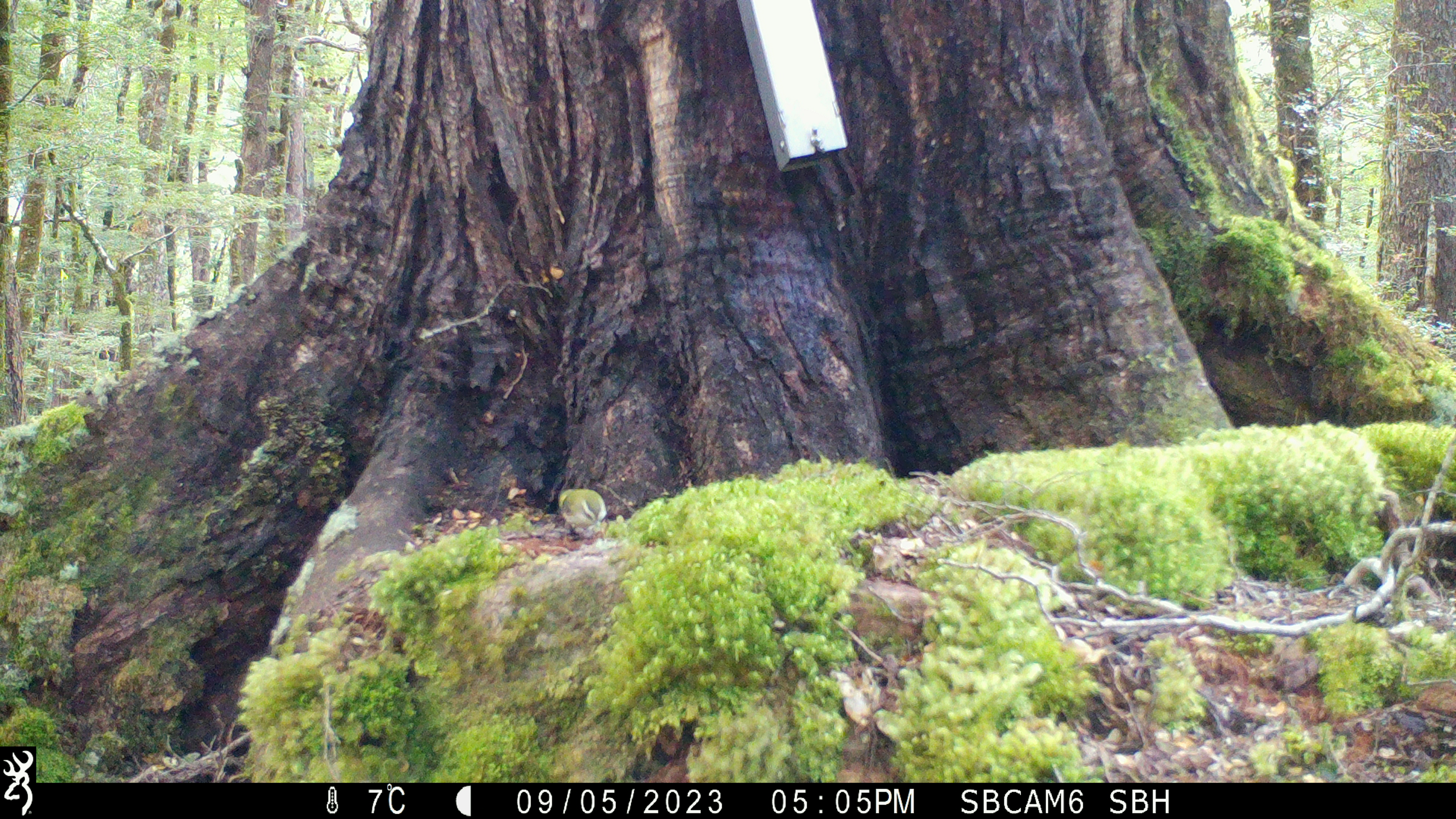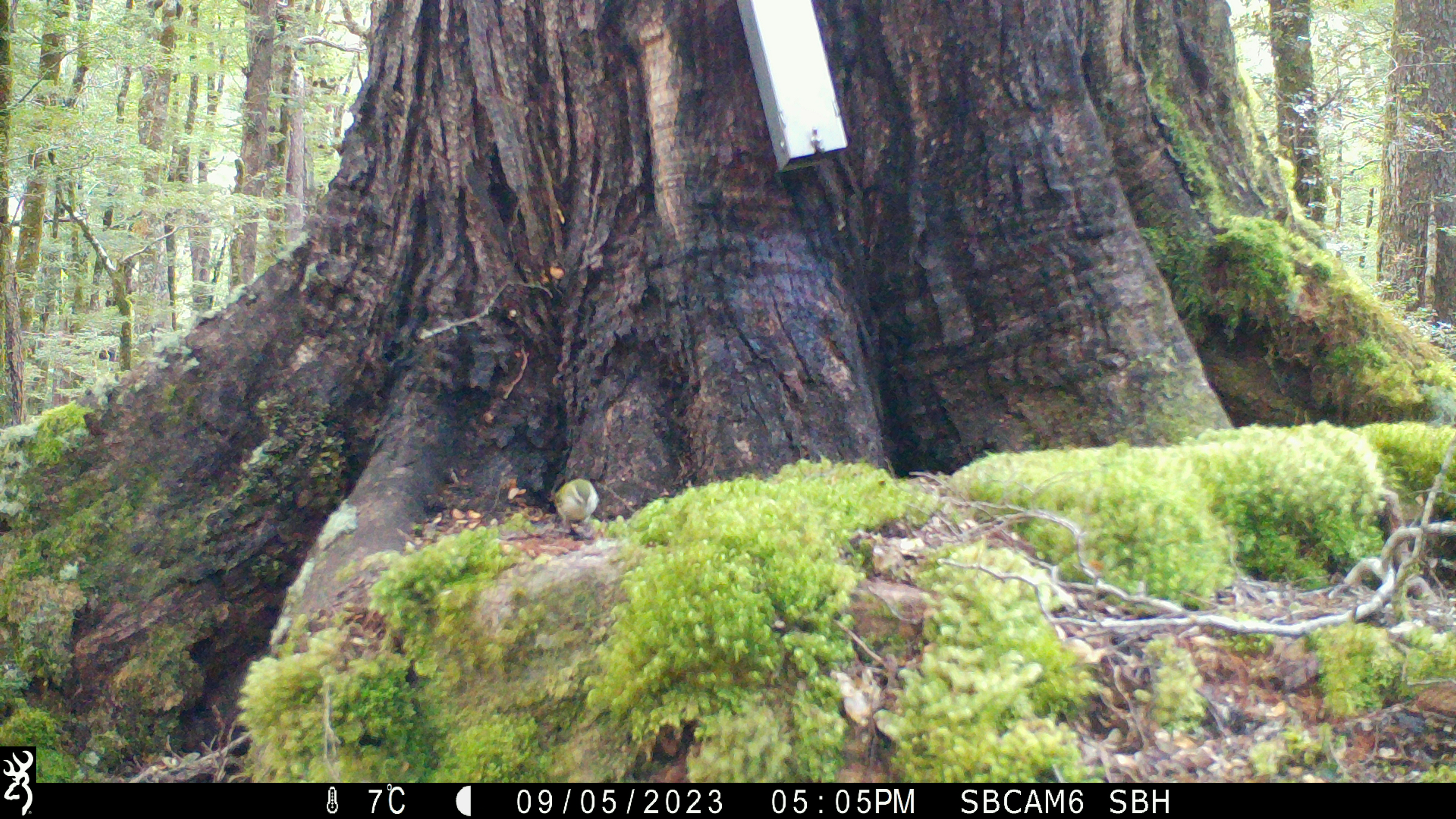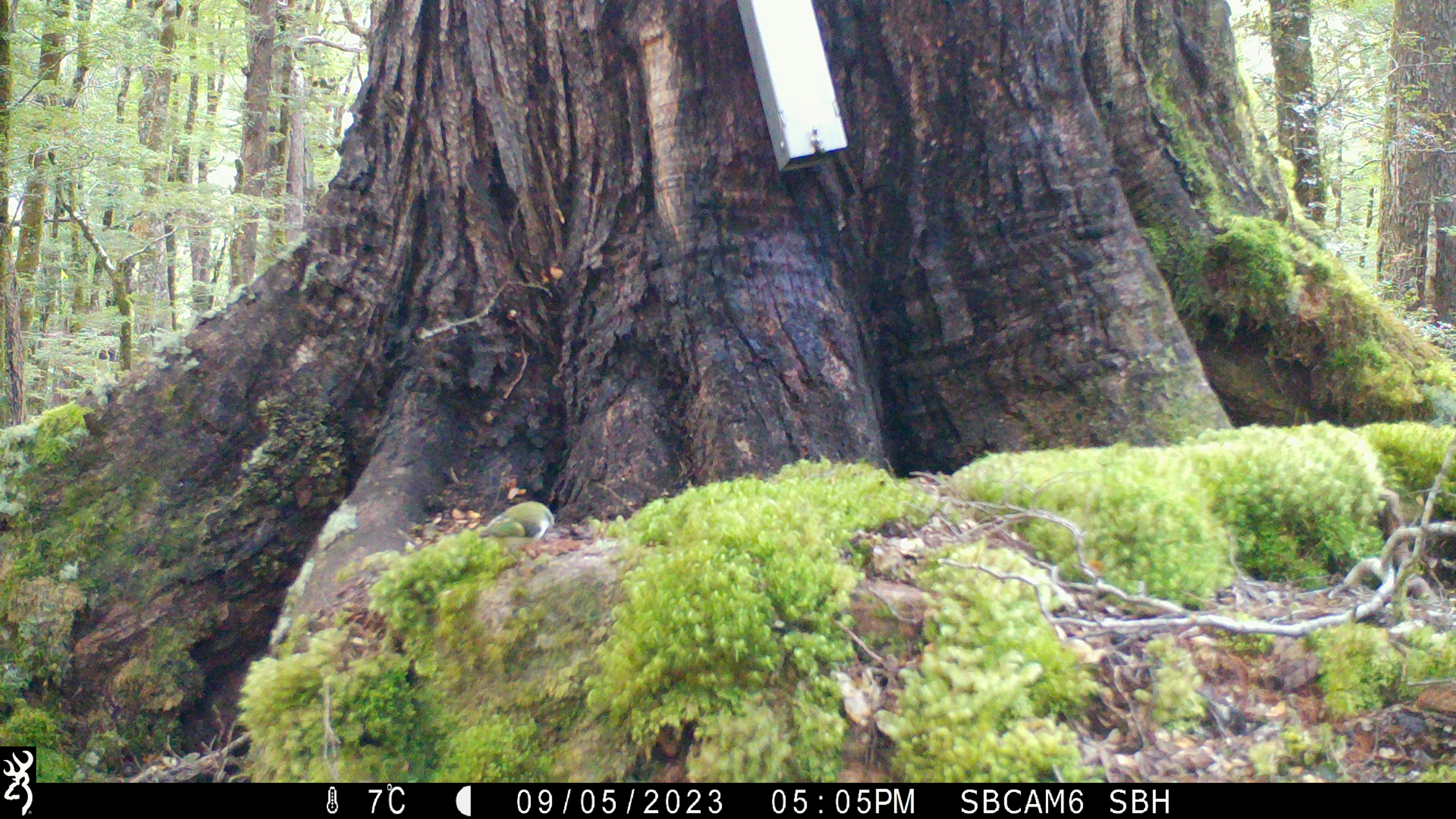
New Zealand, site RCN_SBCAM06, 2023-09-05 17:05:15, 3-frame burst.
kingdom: Animalia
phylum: Chordata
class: Aves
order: Passeriformes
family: Acanthisittidae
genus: Acanthisitta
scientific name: Acanthisitta chloris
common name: rifleman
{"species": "rifleman (Acanthisitta chloris)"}